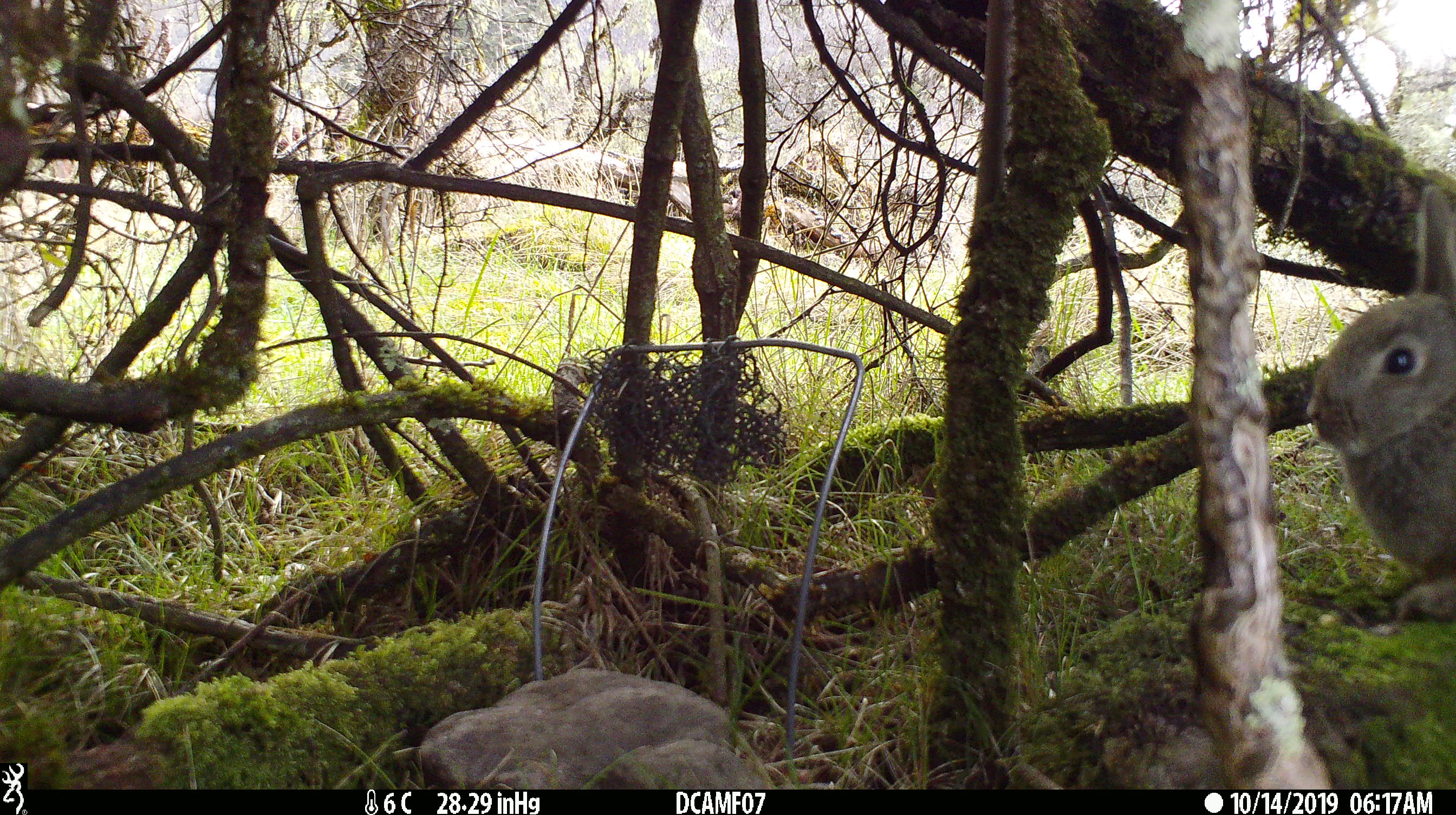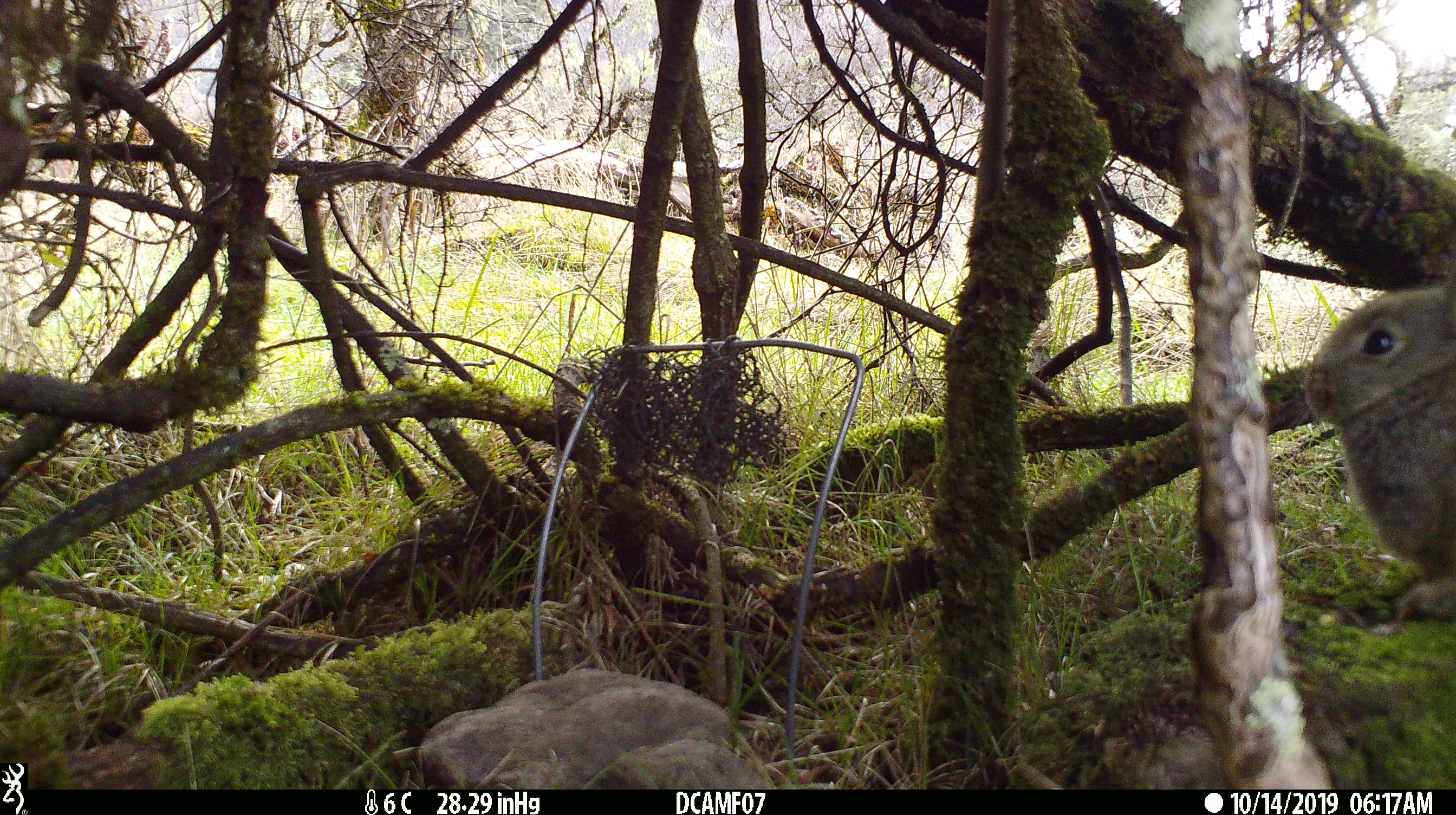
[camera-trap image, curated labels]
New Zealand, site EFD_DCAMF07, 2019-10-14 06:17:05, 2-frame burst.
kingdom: Animalia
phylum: Chordata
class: Mammalia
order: Lagomorpha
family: Leporidae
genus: Oryctolagus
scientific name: Oryctolagus cuniculus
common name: european rabbit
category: rabbit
Rabbit (european rabbit) (Oryctolagus cuniculus).